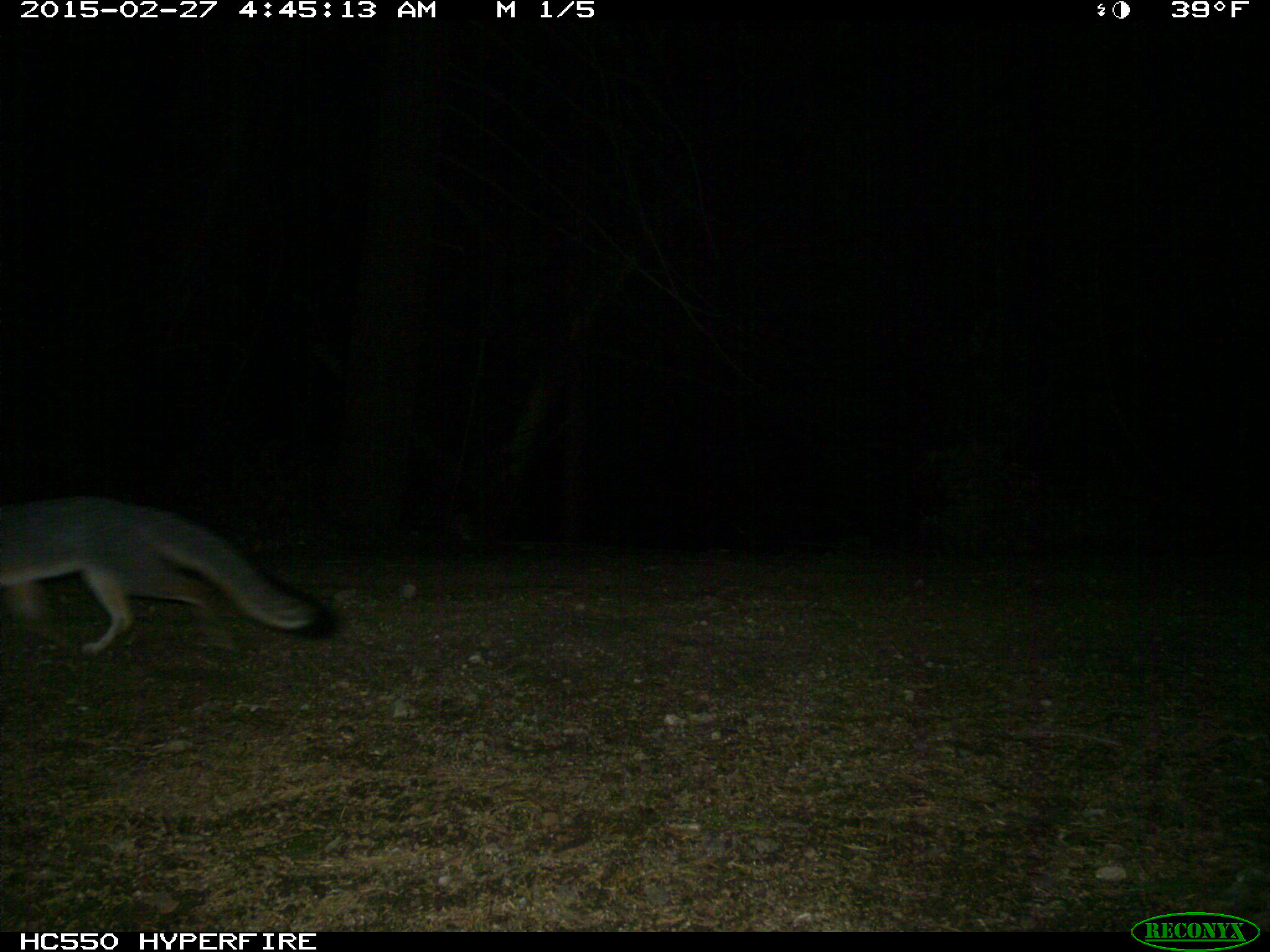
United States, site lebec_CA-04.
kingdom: Animalia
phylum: Chordata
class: Mammalia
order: Carnivora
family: Canidae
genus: Urocyon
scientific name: Urocyon cinereoargenteus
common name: gray fox